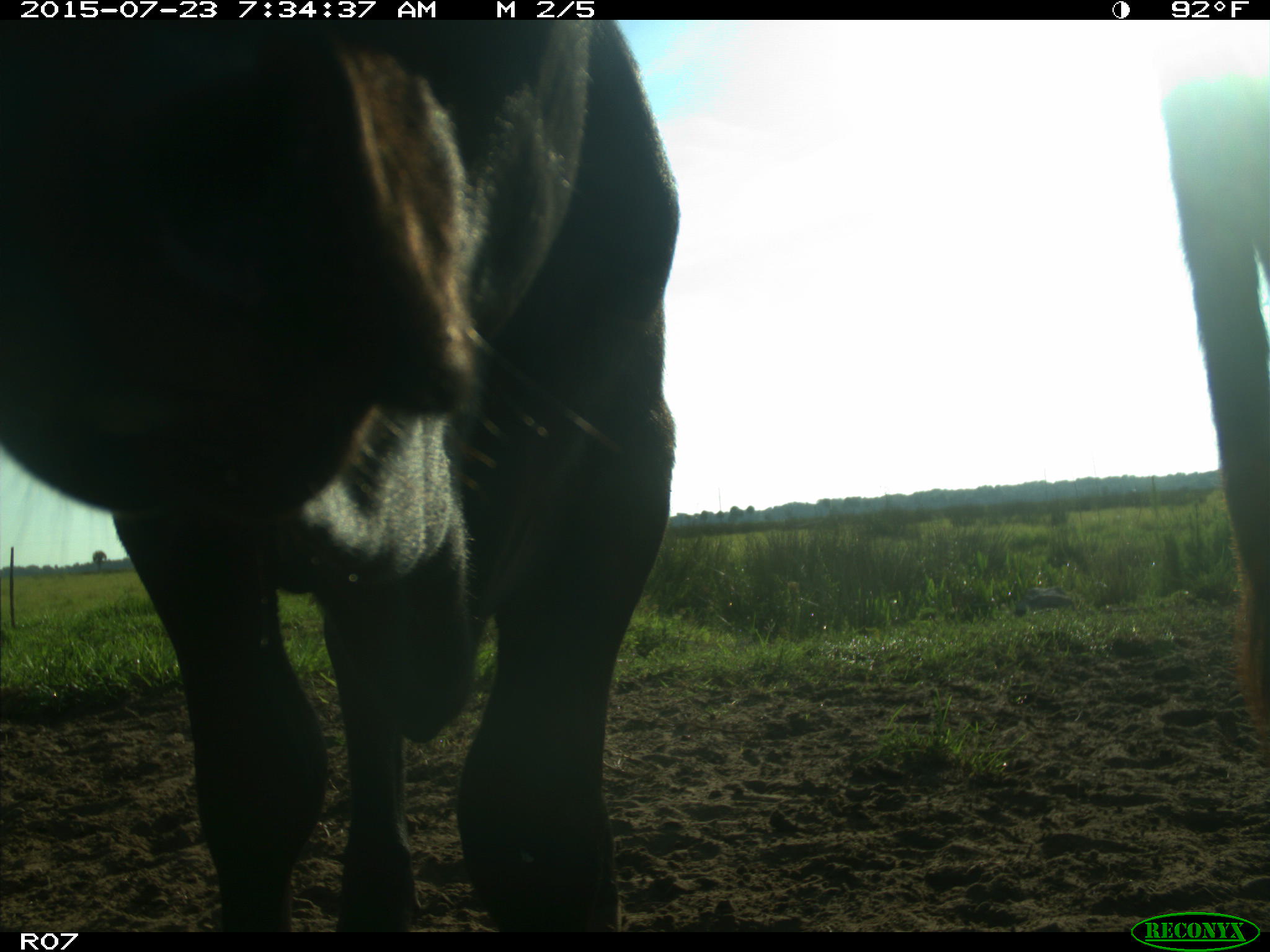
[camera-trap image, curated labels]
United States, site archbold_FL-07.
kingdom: Animalia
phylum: Chordata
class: Mammalia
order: Artiodactyla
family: Bovidae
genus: Bos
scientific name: Bos taurus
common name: domestic cow